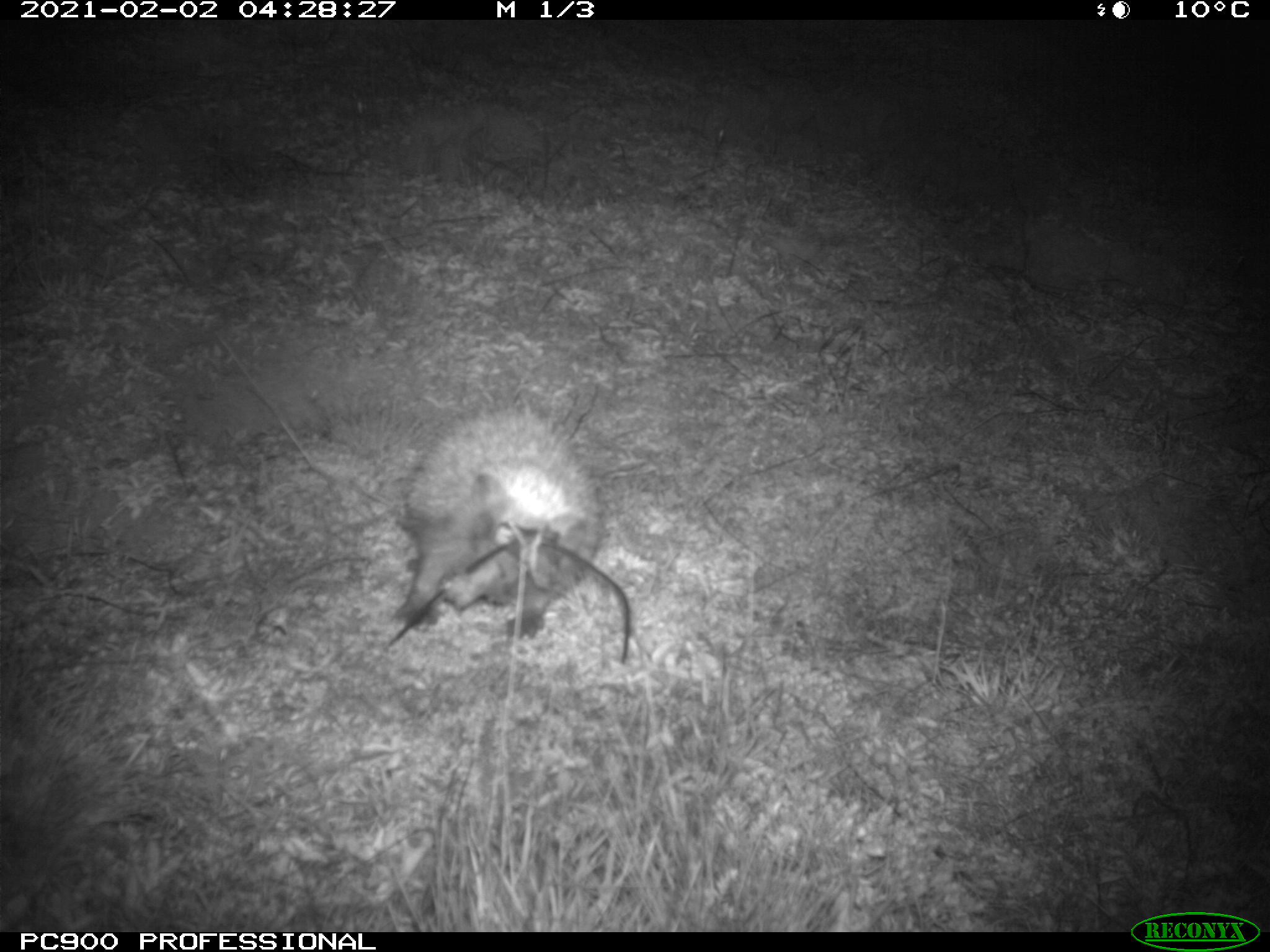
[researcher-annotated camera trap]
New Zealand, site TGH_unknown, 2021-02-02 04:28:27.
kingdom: Animalia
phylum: Chordata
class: Mammalia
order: Eulipotyphla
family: Erinaceidae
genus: Erinaceus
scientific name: Erinaceus europaeus europaeus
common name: european hedgehog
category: hedgehog